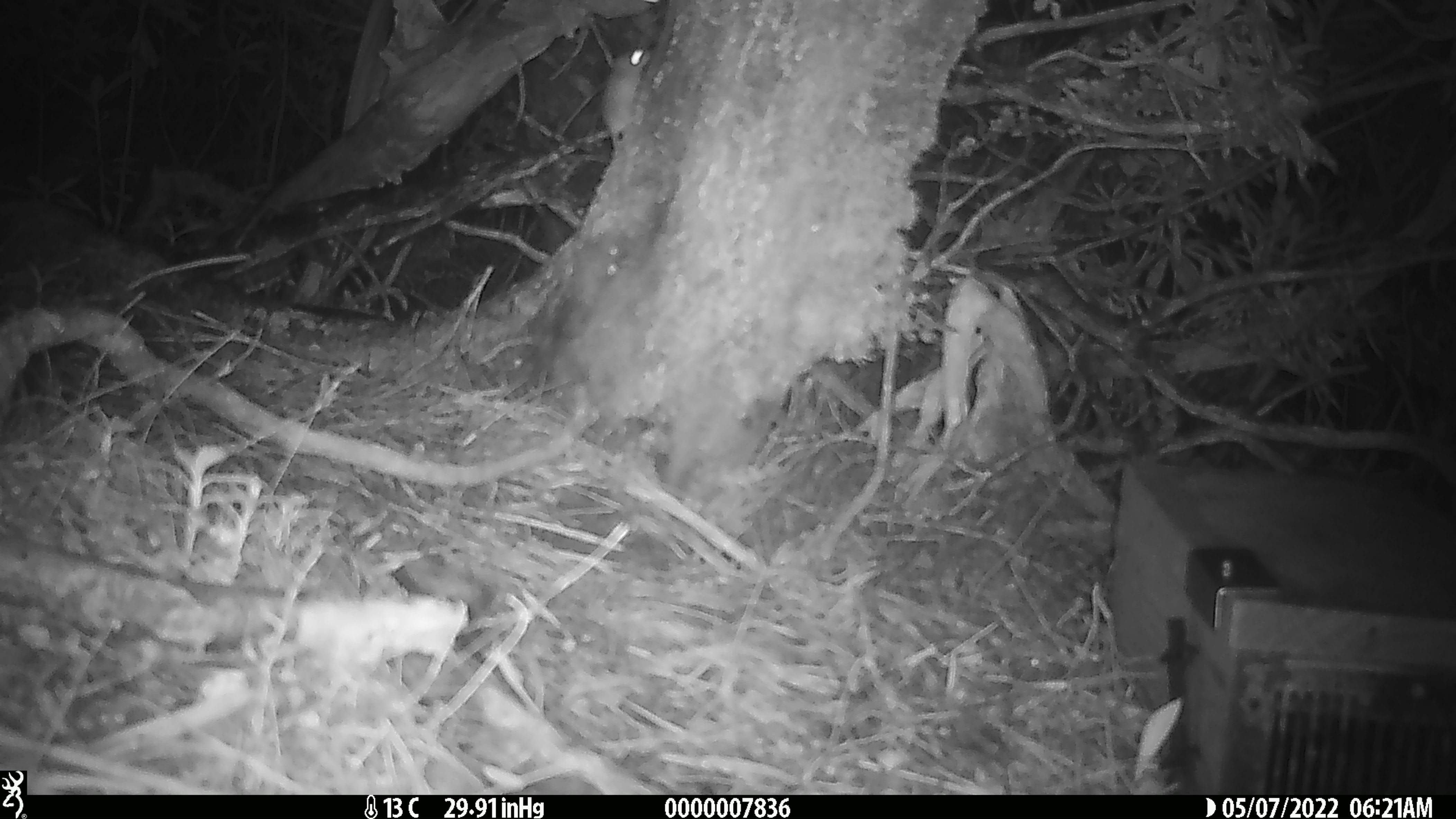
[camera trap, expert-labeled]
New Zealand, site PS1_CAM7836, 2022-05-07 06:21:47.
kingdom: Animalia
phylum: Chordata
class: Mammalia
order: Rodentia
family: Muridae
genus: Mus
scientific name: Mus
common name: mouse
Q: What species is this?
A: Mouse (Mus).